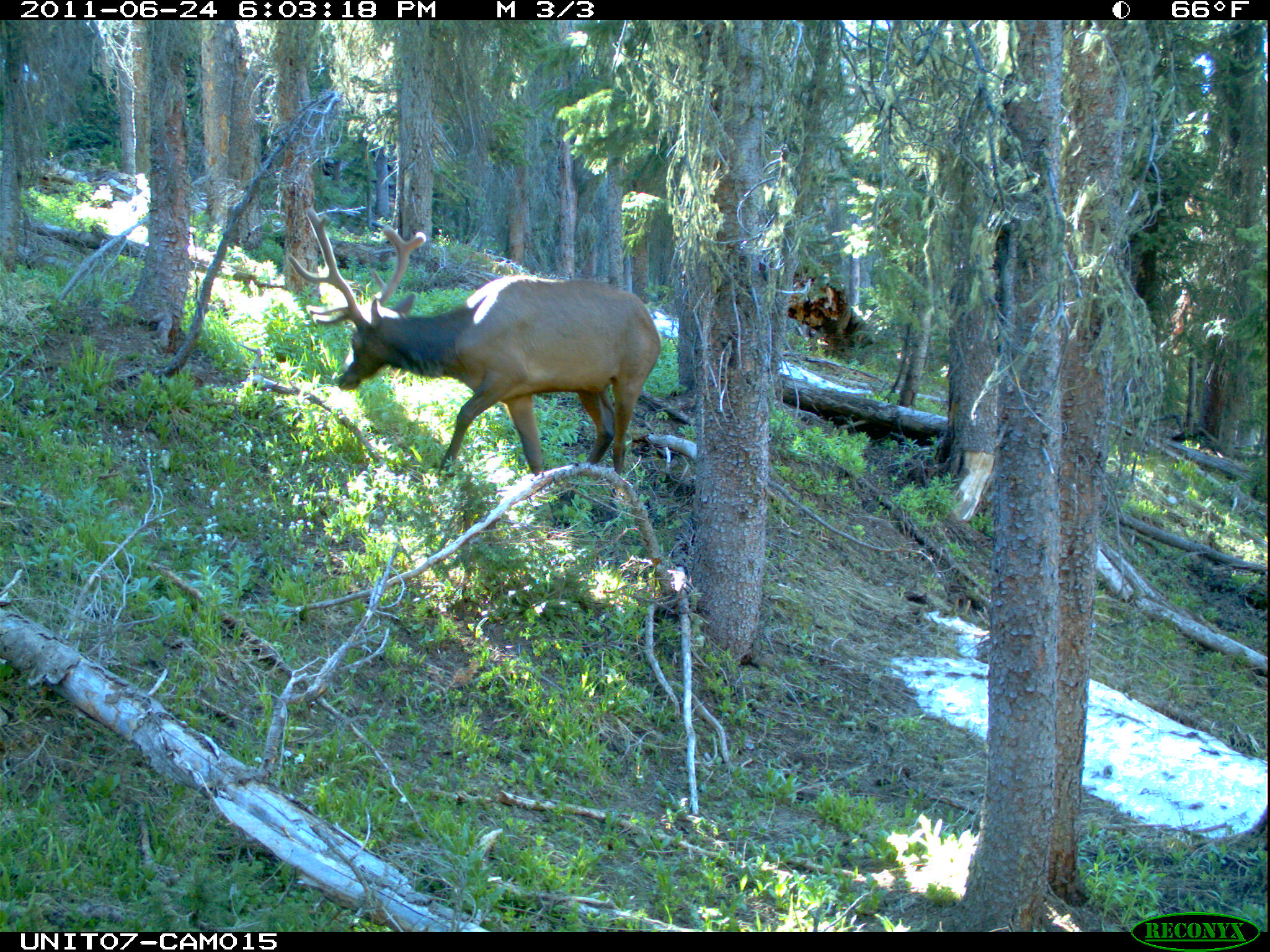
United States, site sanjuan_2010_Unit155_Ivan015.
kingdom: Animalia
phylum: Chordata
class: Mammalia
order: Artiodactyla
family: Cervidae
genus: Cervus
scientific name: Cervus elaphus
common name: red deer